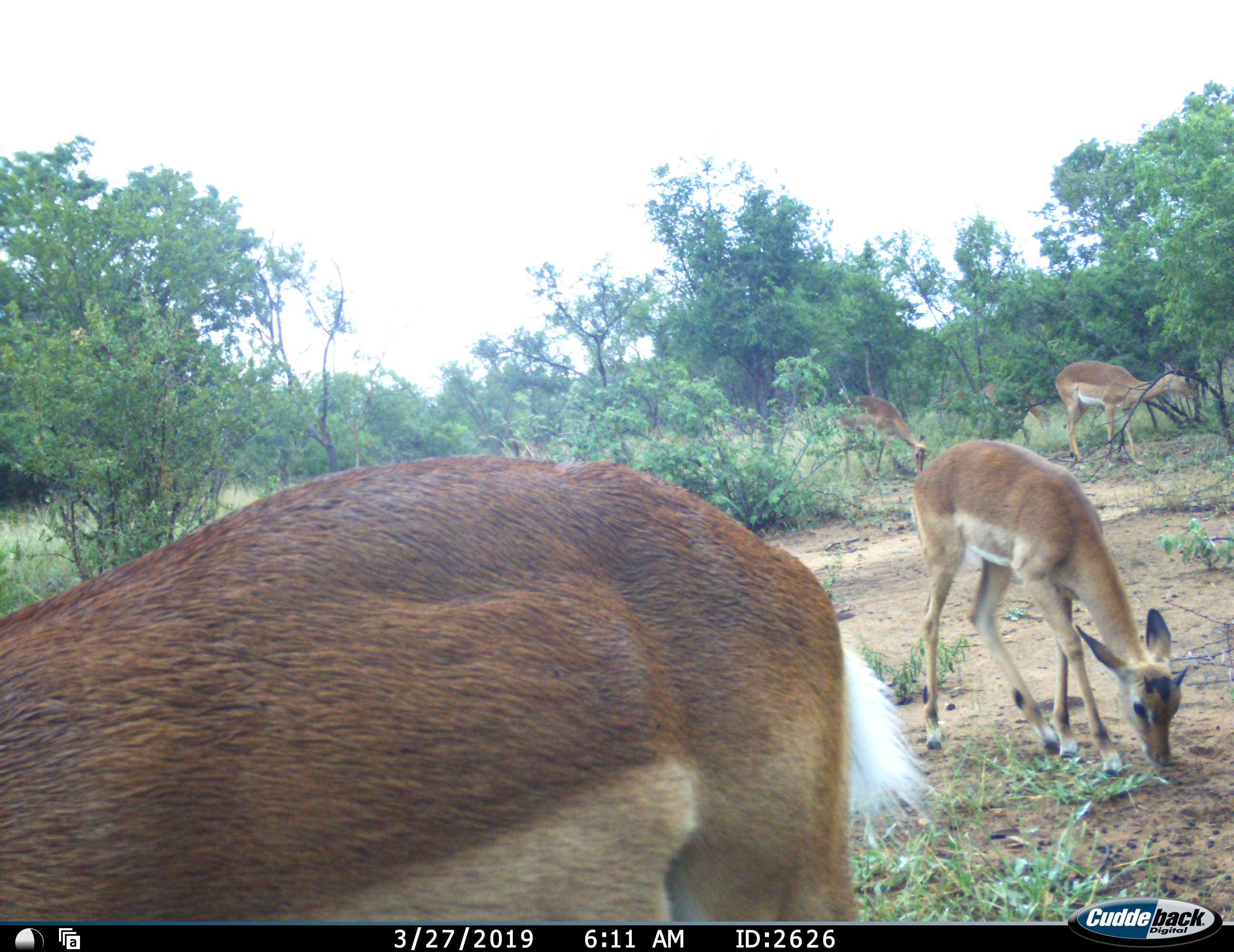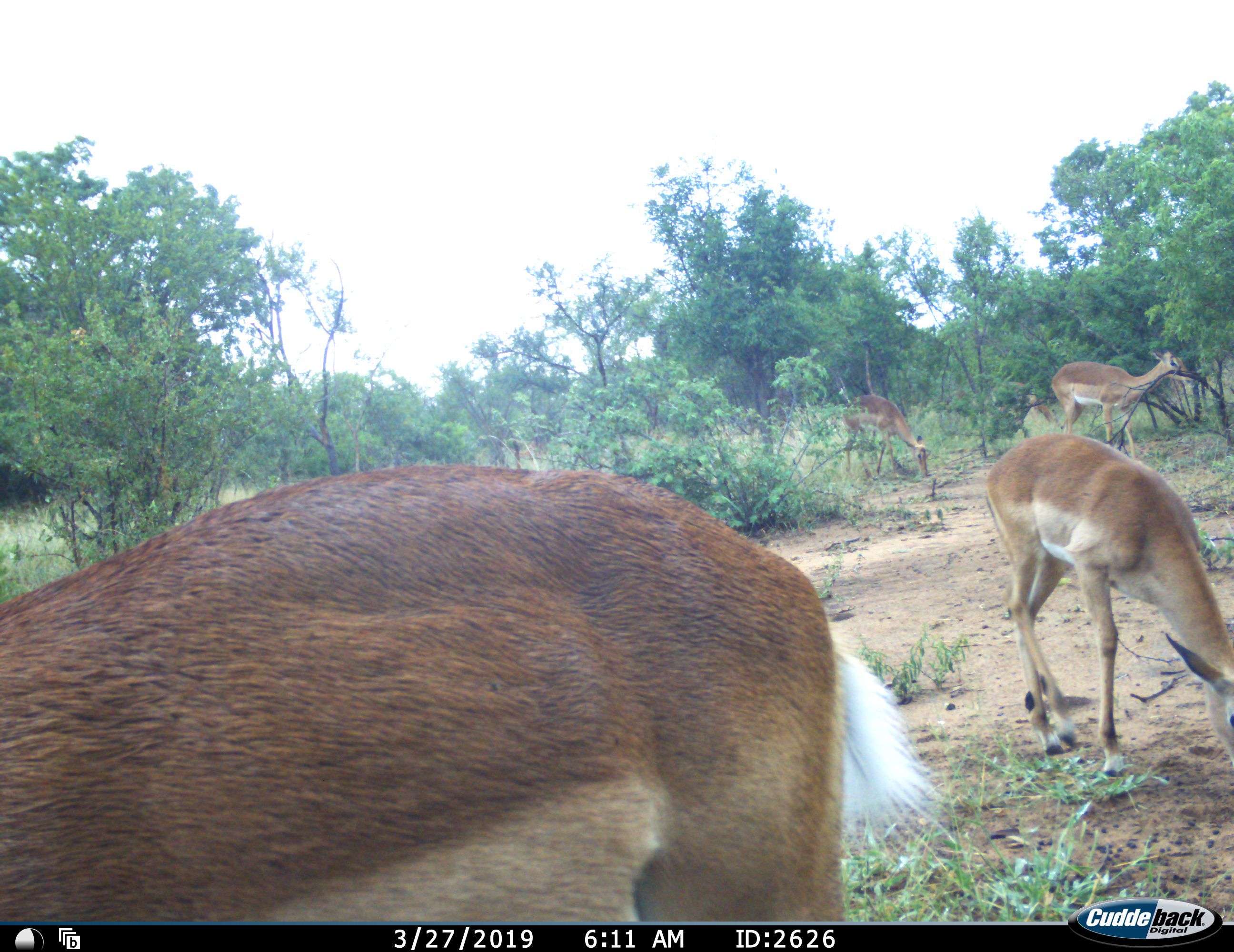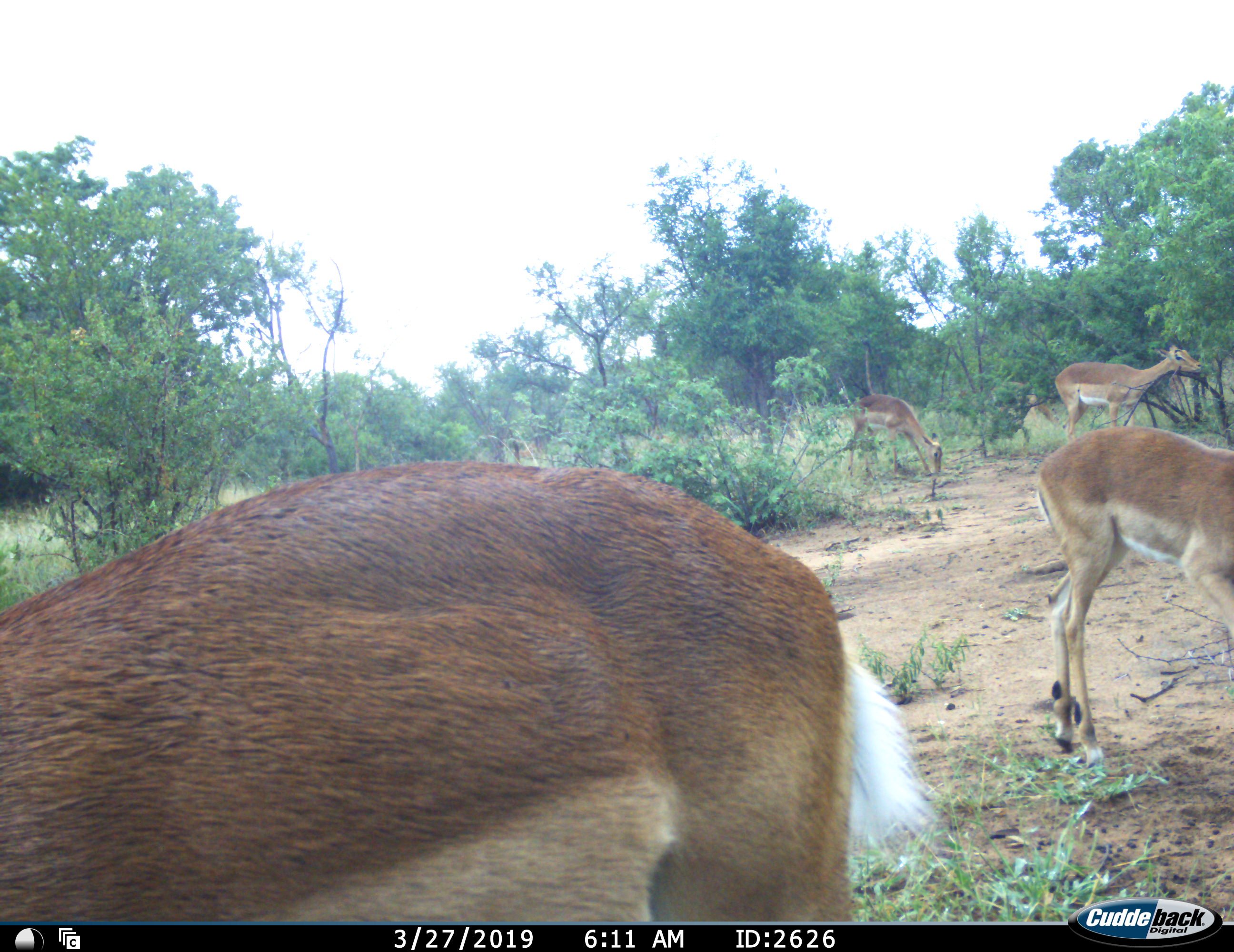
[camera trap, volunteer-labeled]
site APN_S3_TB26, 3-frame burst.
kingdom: Animalia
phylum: Chordata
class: Mammalia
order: Artiodactyla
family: Bovidae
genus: Aepyceros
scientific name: Aepyceros melampus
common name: impala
Impala (Aepyceros melampus), count 6. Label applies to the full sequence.